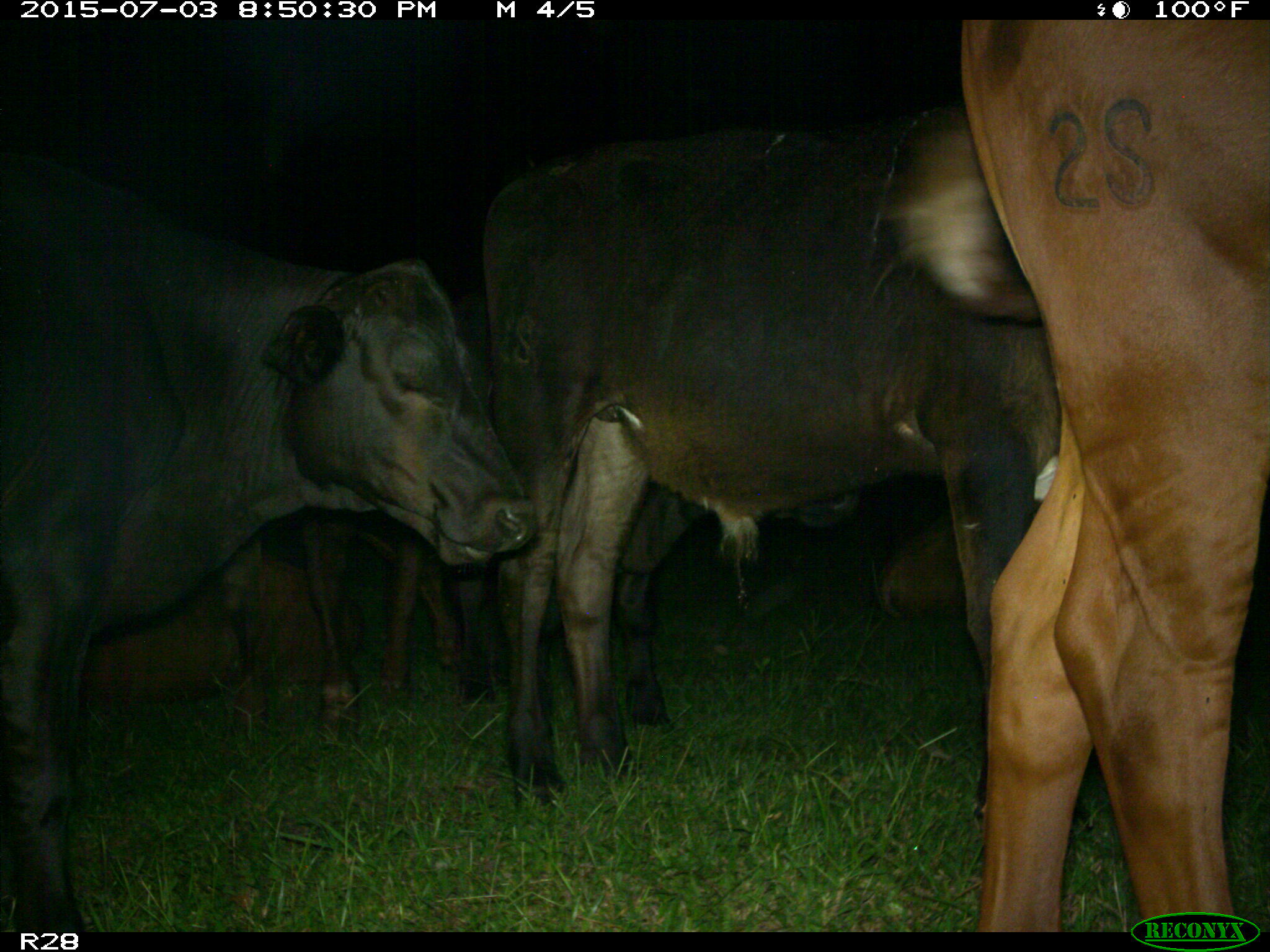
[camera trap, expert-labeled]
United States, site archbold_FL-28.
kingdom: Animalia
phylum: Chordata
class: Mammalia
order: Artiodactyla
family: Bovidae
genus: Bos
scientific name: Bos taurus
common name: domestic cow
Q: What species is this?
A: Bos taurus (domestic cow).